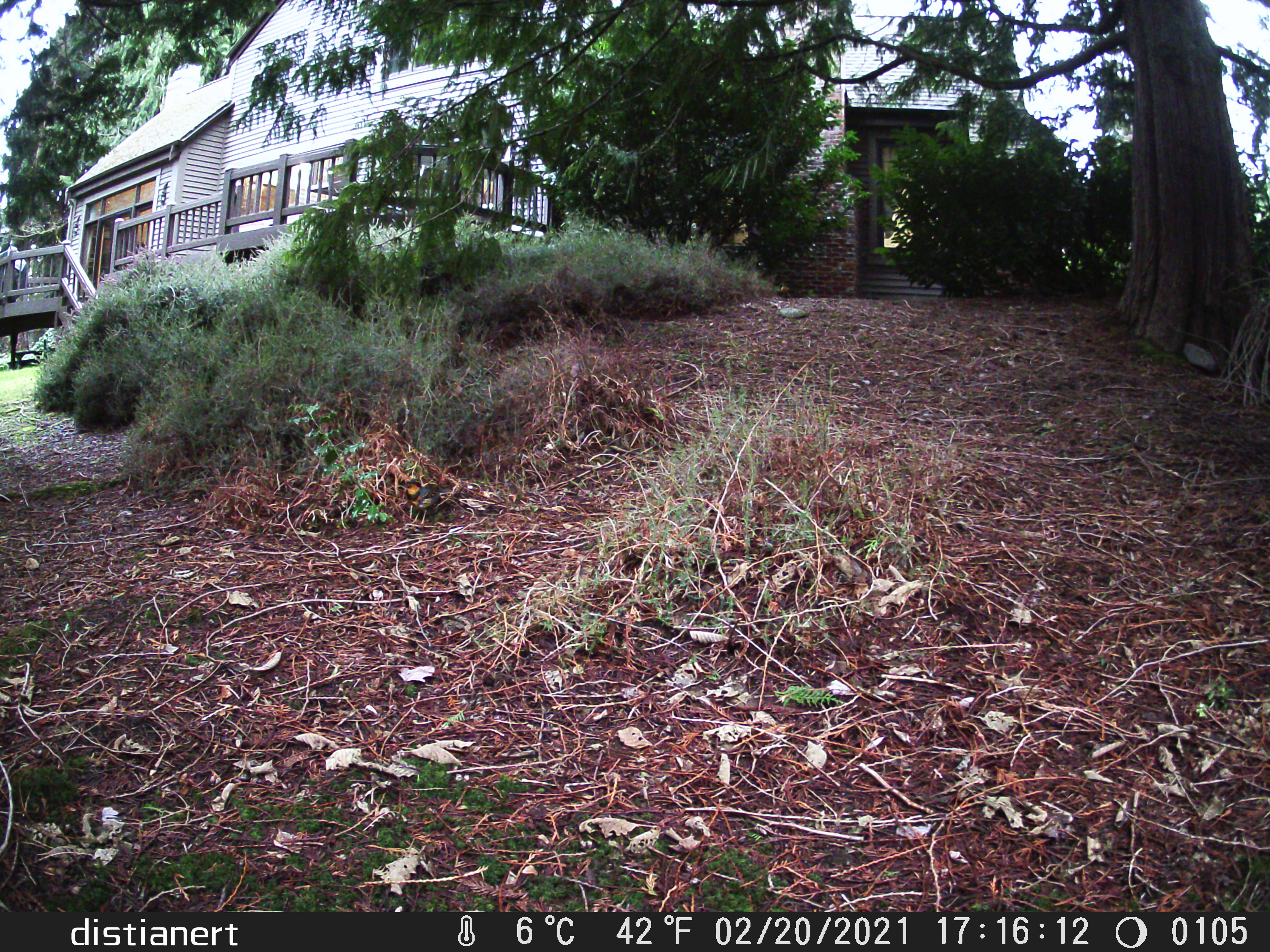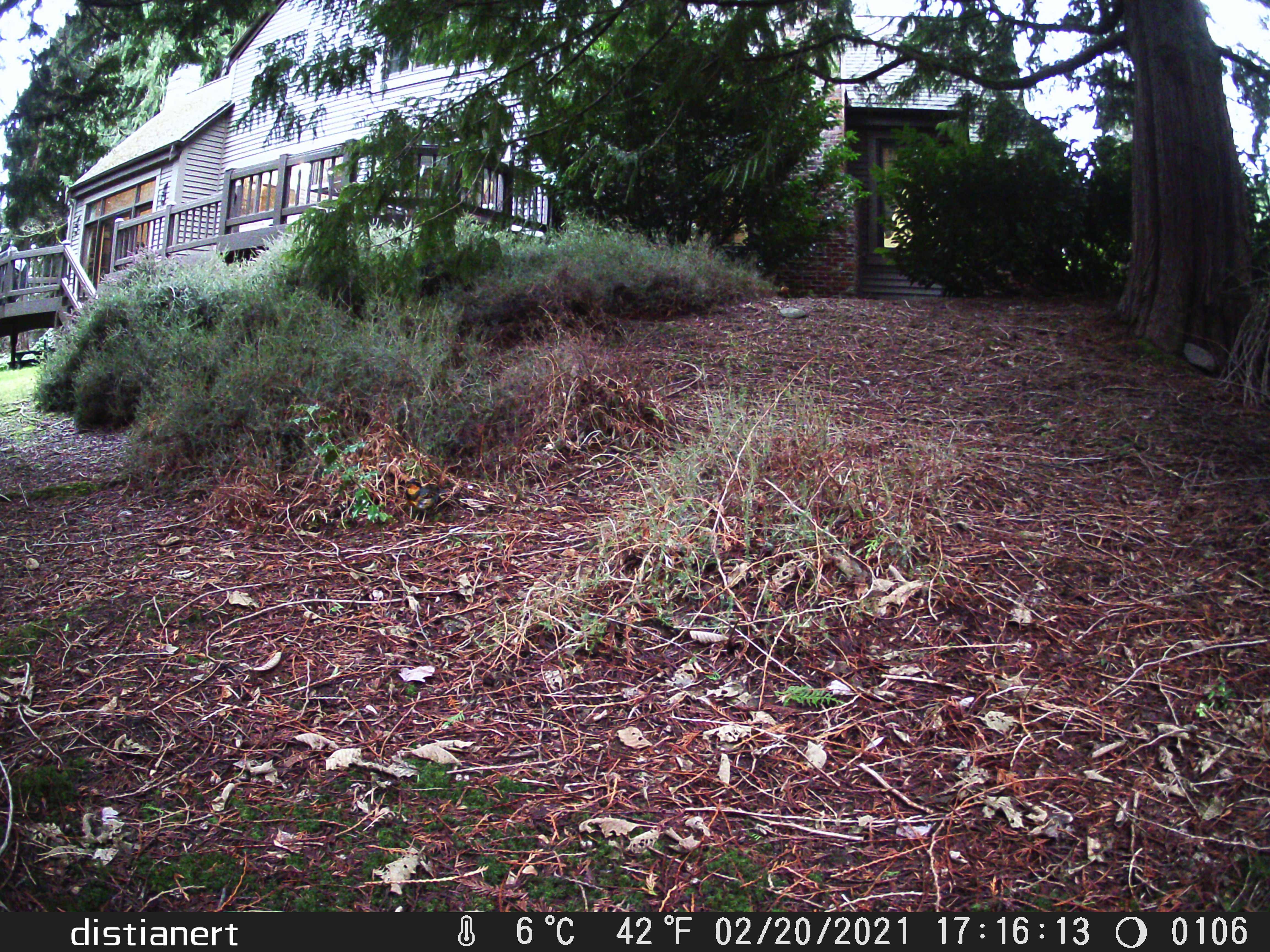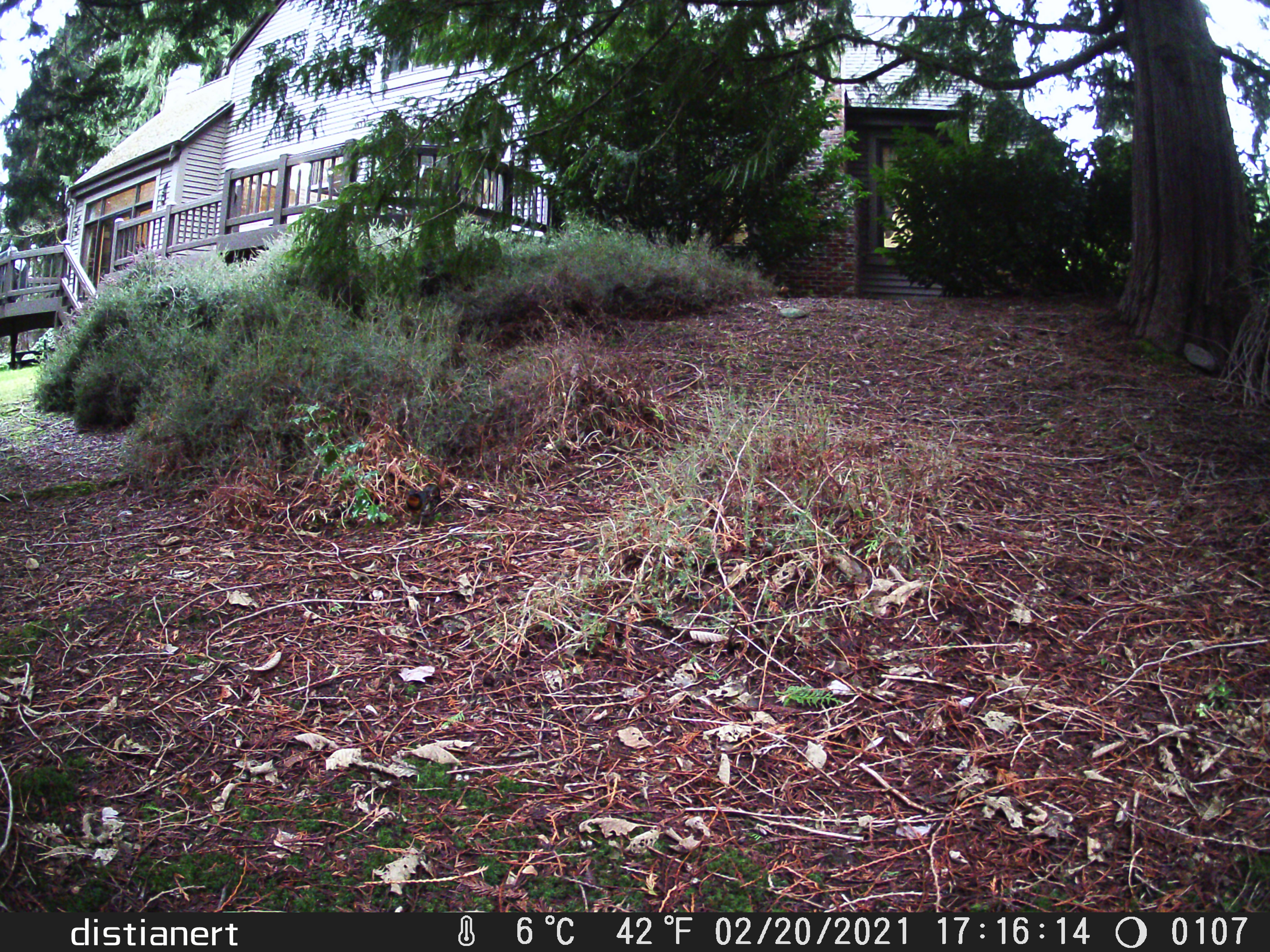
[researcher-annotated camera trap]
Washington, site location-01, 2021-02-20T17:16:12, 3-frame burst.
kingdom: Animalia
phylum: Chordata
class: Aves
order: Passeriformes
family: Turdidae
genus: Ixoreus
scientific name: Ixoreus naevius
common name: varied thrush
Varied thrush (Ixoreus naevius).